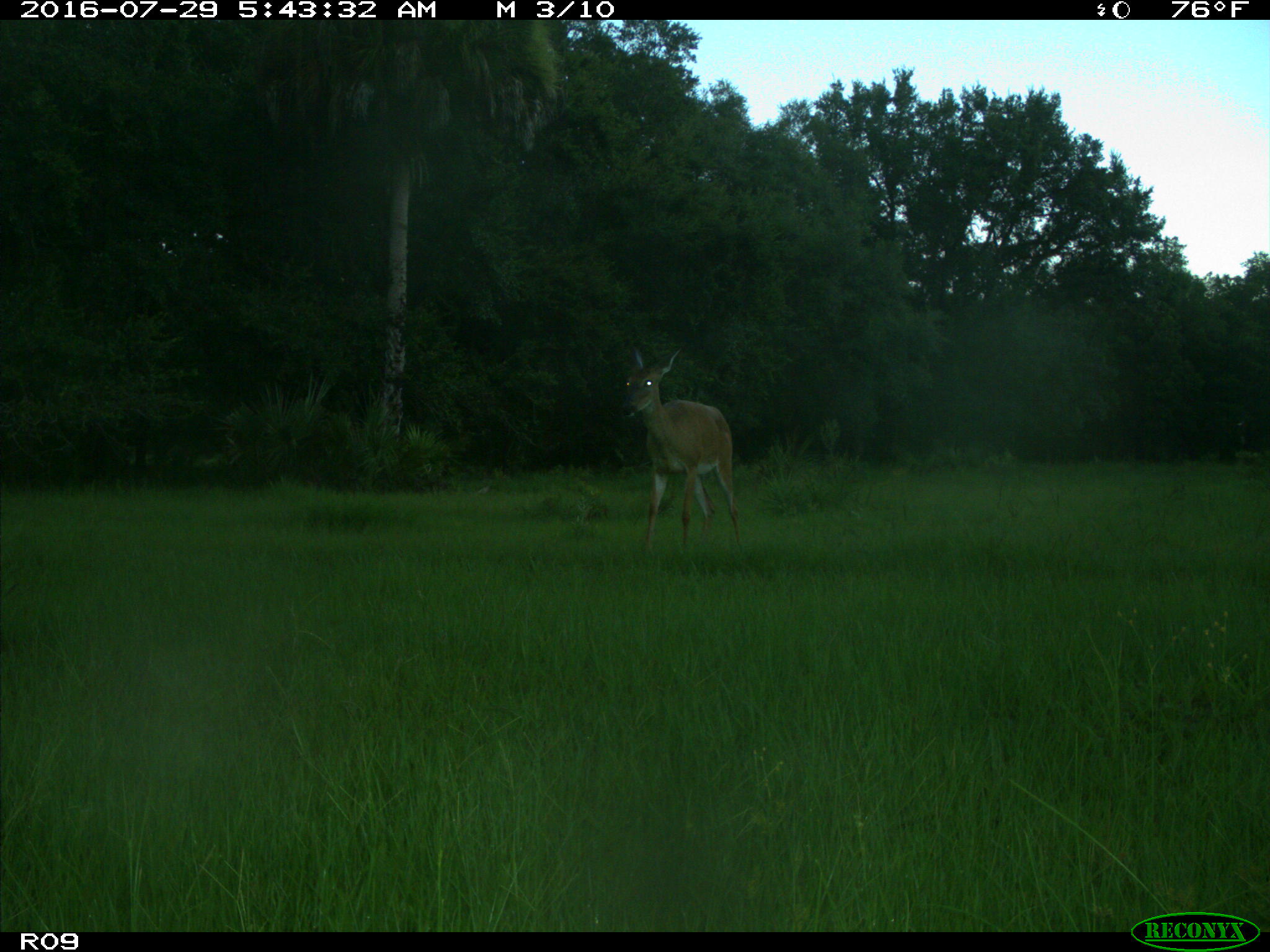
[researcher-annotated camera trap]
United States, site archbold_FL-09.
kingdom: Animalia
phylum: Chordata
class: Mammalia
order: Artiodactyla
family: Cervidae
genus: Odocoileus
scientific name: Odocoileus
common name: deer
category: unidentified deer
Unidentified deer (deer) (Odocoileus).